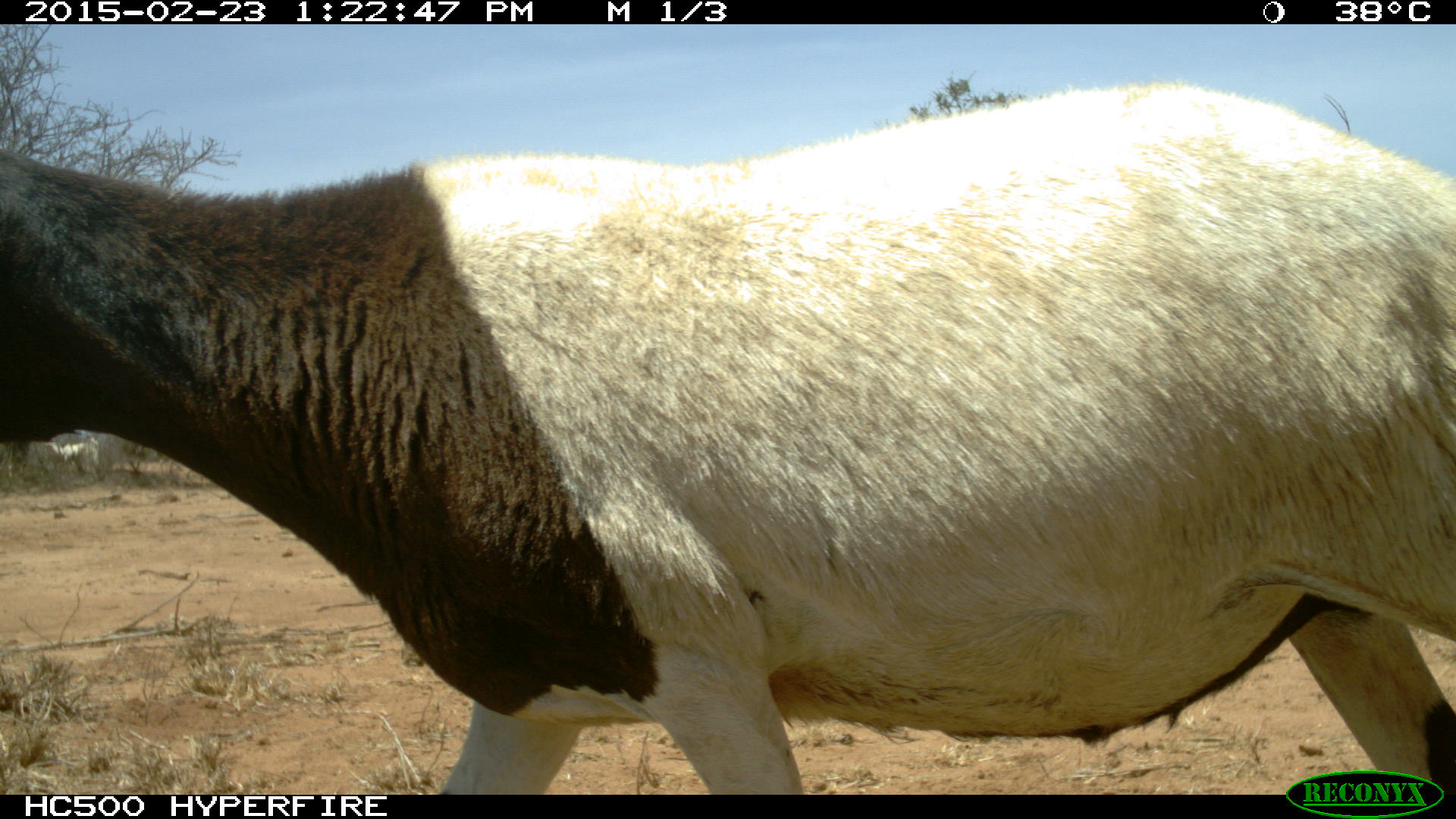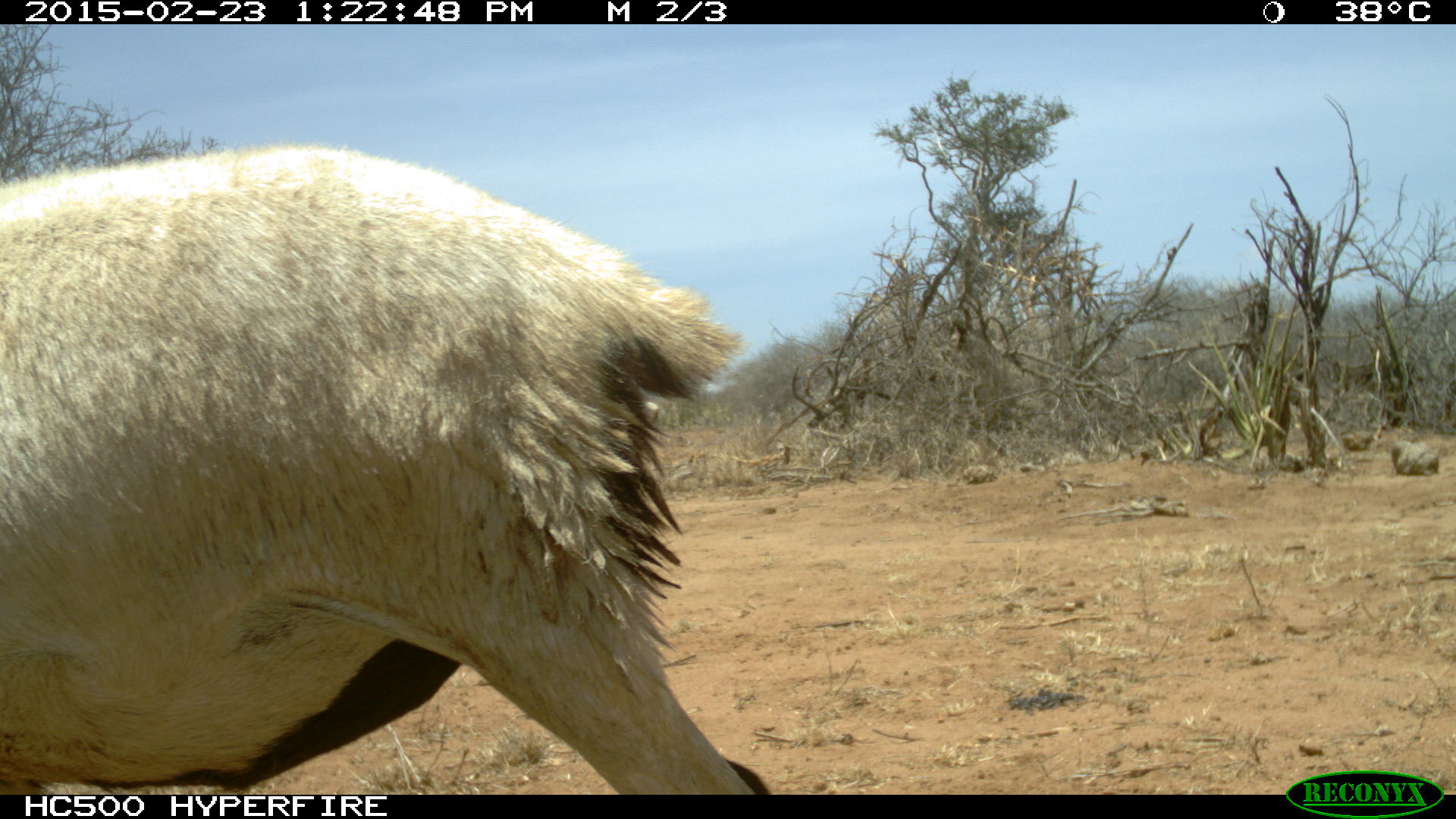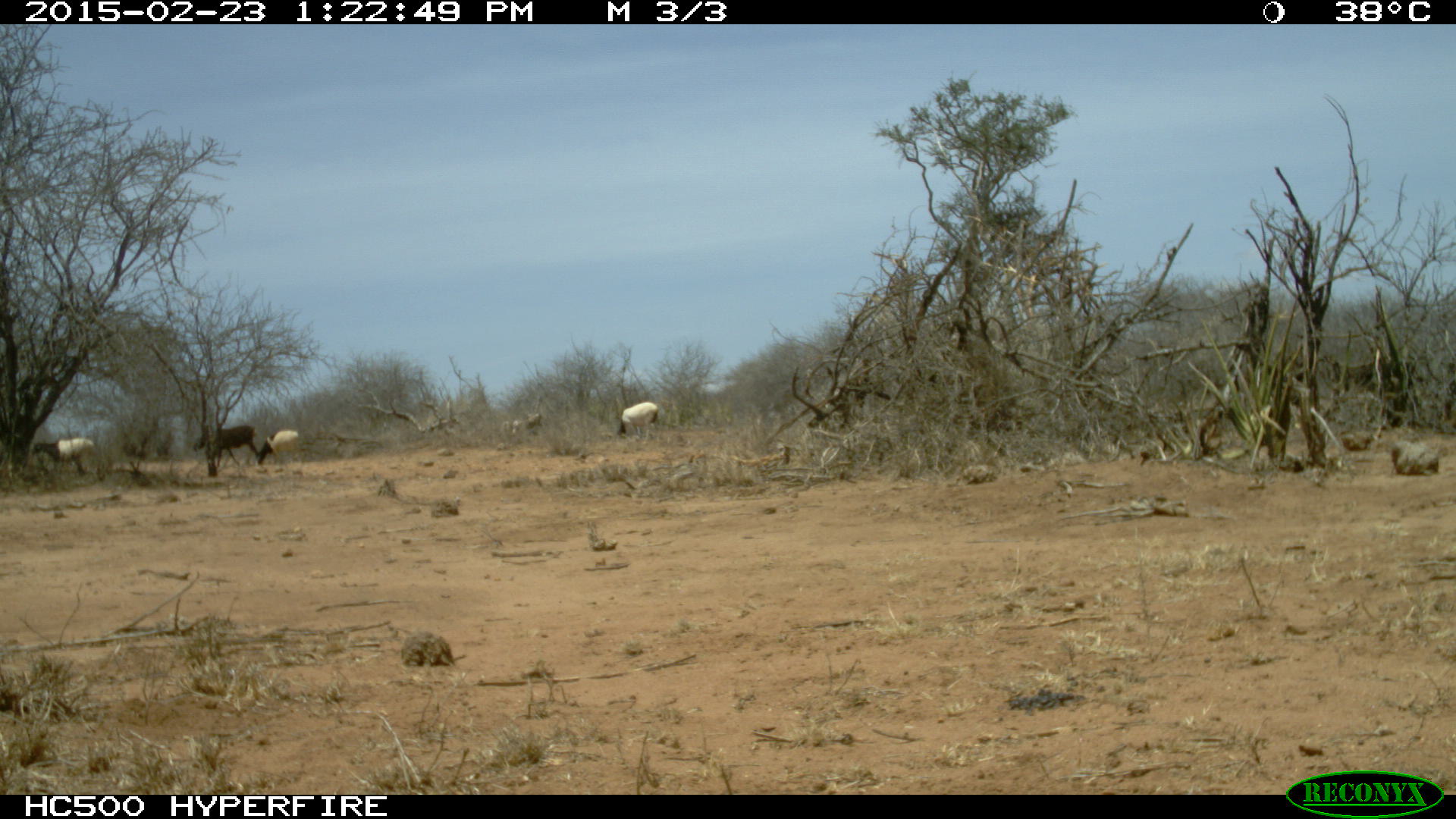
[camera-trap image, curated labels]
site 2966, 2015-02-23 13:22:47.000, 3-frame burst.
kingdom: Animalia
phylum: Chordata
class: Mammalia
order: Artiodactyla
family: Bovidae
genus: Ovis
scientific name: Ovis aries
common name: domestic sheep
Ovis aries (domestic sheep), count 4.